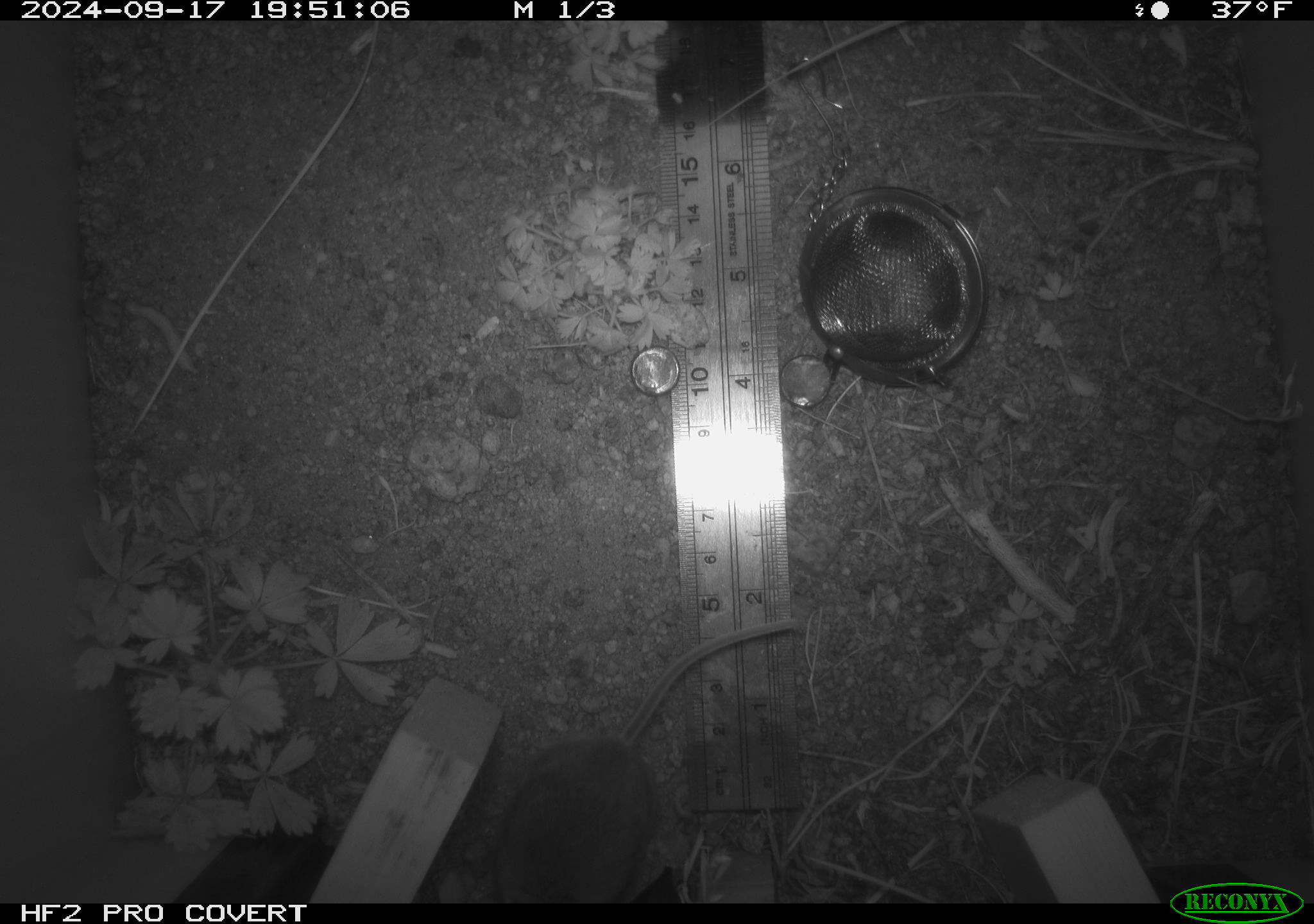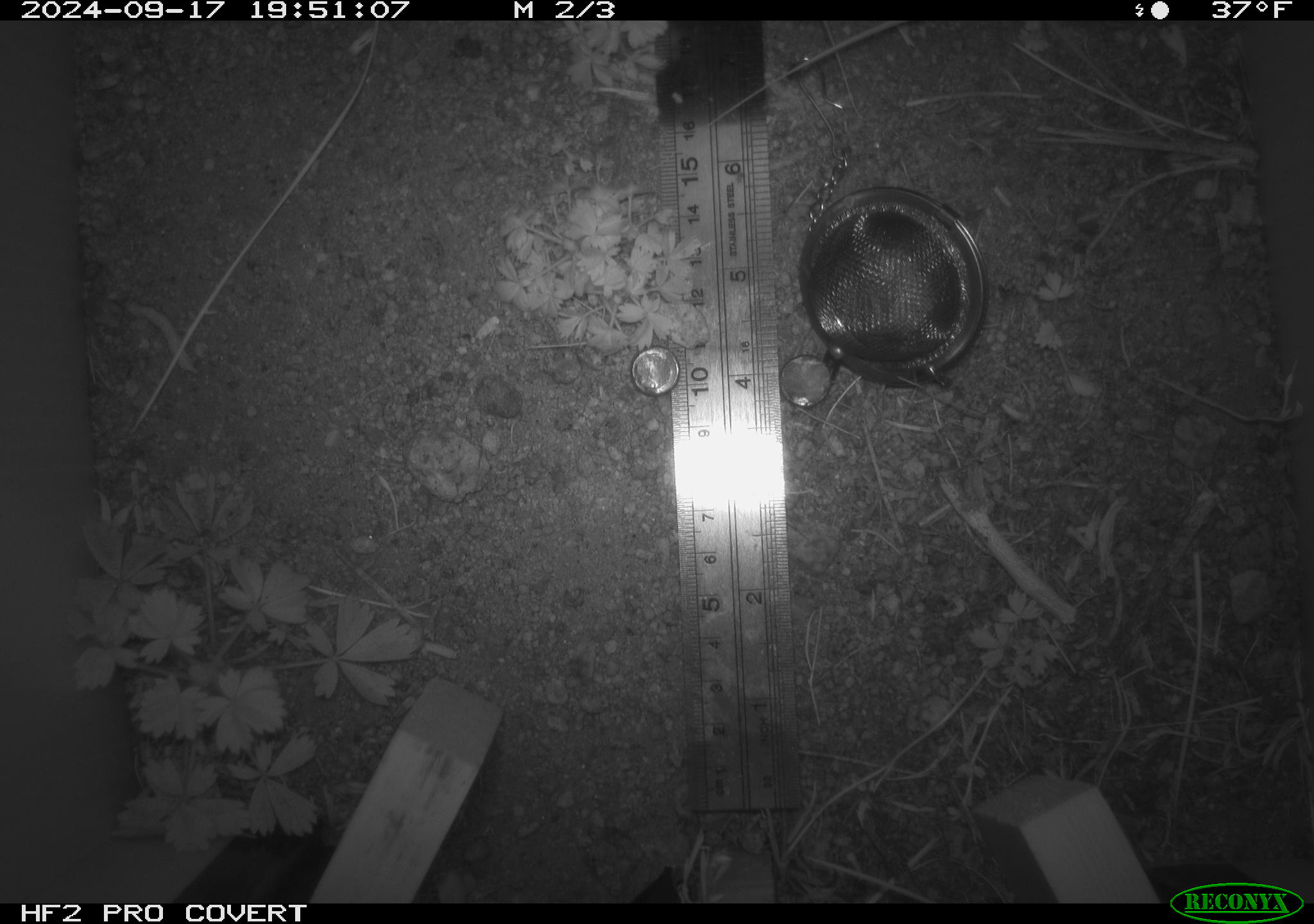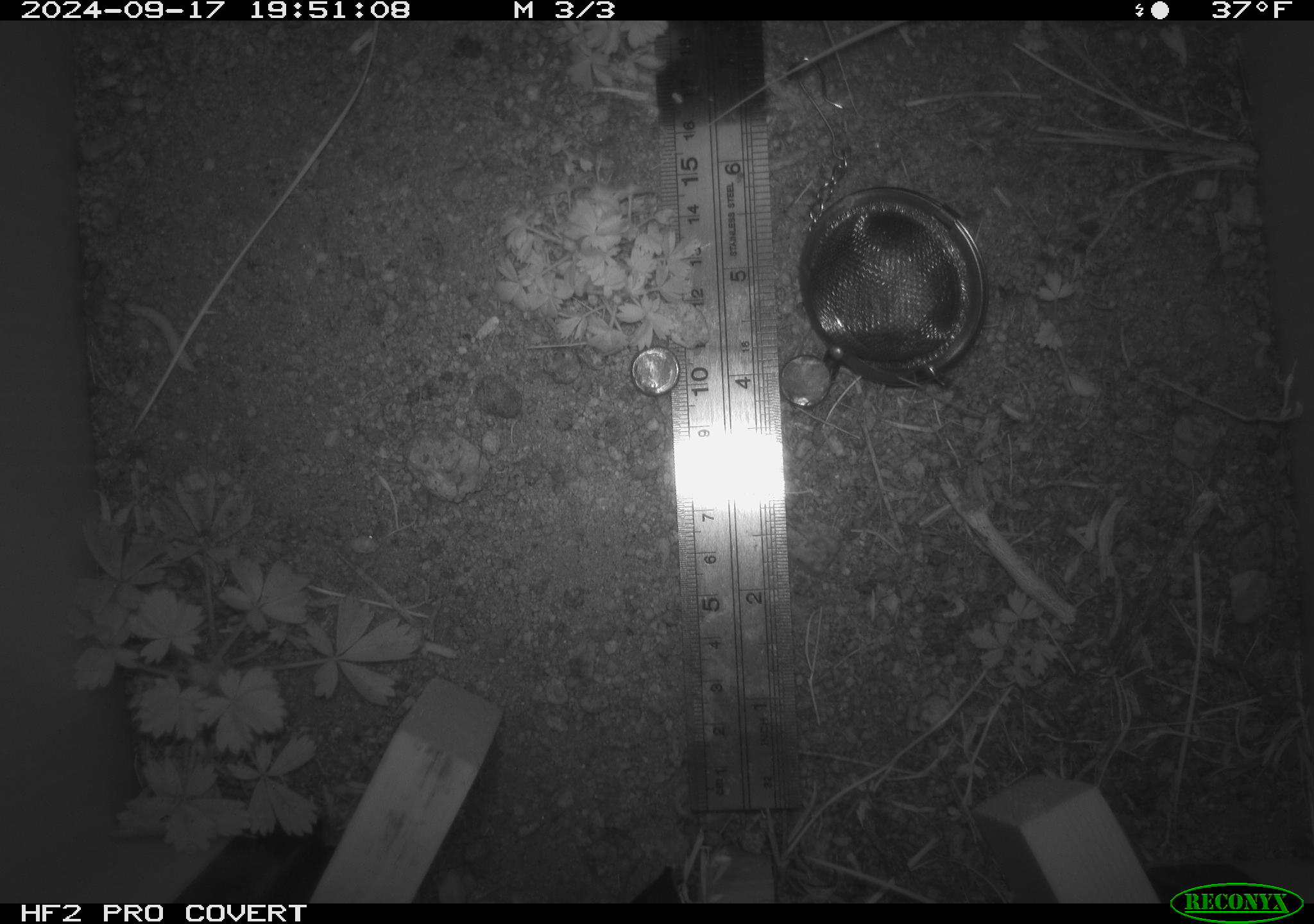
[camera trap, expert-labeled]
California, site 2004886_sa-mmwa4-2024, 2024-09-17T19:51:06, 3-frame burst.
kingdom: Animalia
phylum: Chordata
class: Mammalia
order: Rodentia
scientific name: Rodentia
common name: mouse species